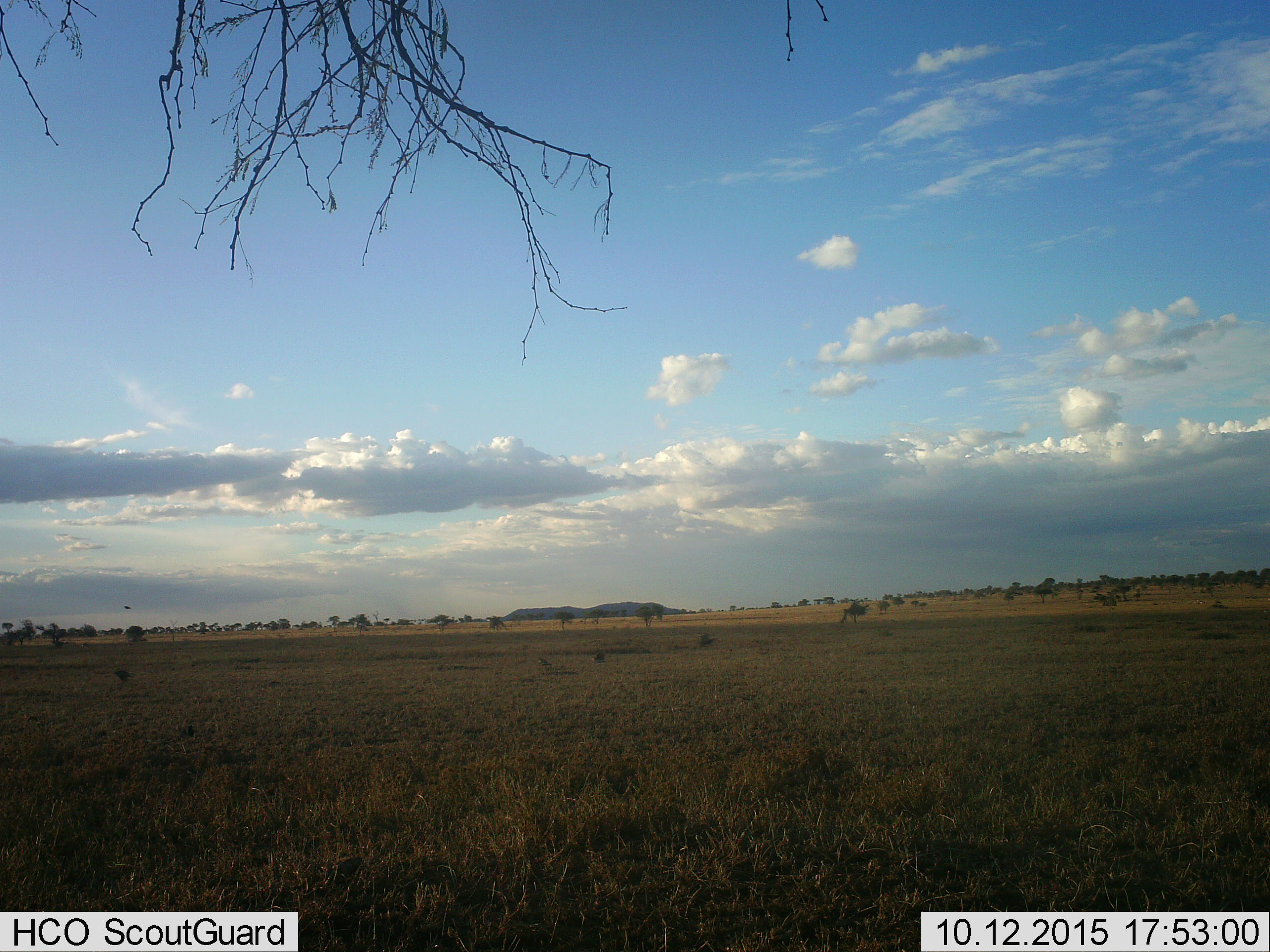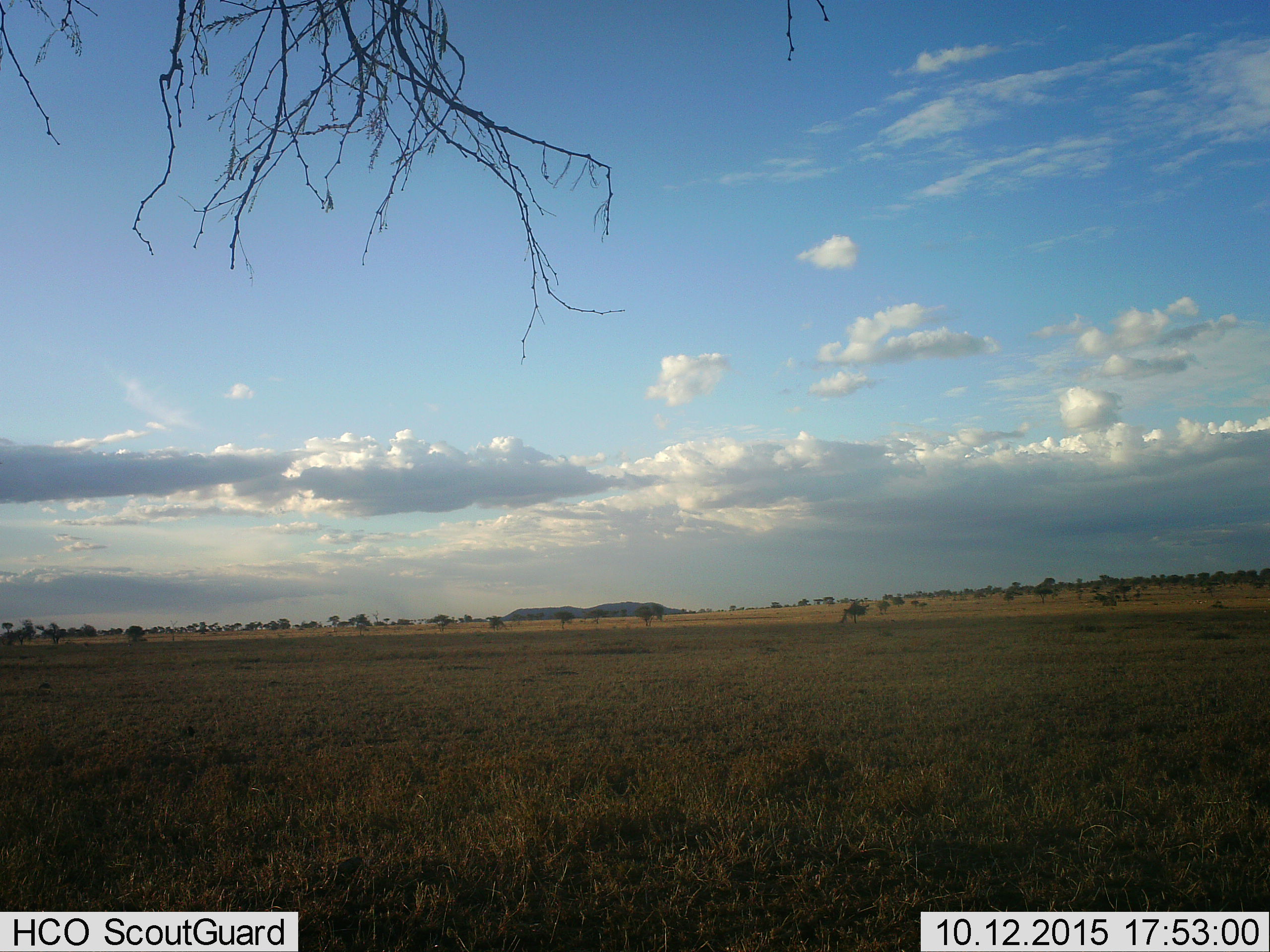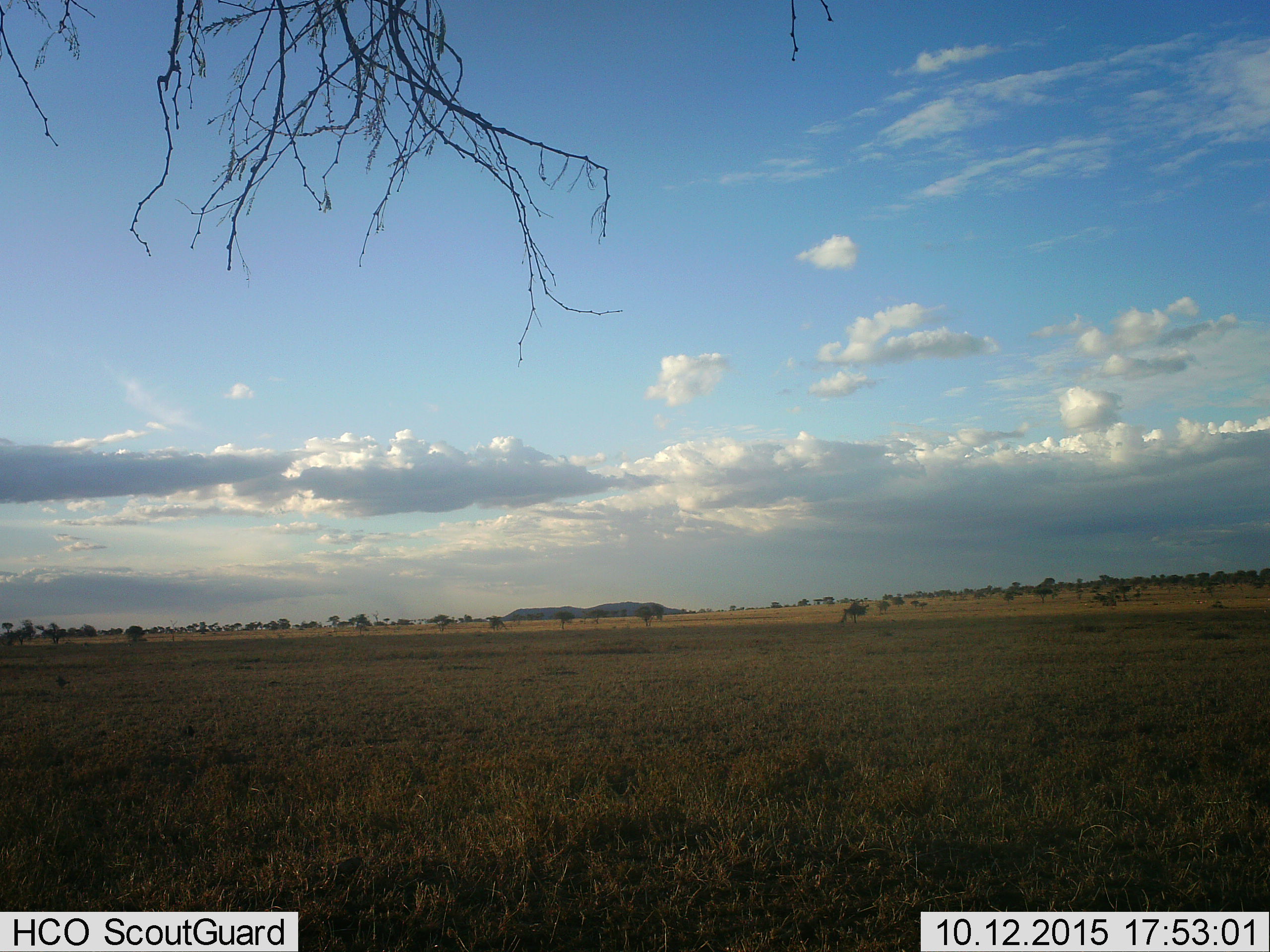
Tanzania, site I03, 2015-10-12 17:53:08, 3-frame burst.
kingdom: Animalia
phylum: Chordata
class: Aves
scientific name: Aves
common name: bird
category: otherbird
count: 6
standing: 0%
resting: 0%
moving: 100%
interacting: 0%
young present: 0%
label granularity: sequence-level